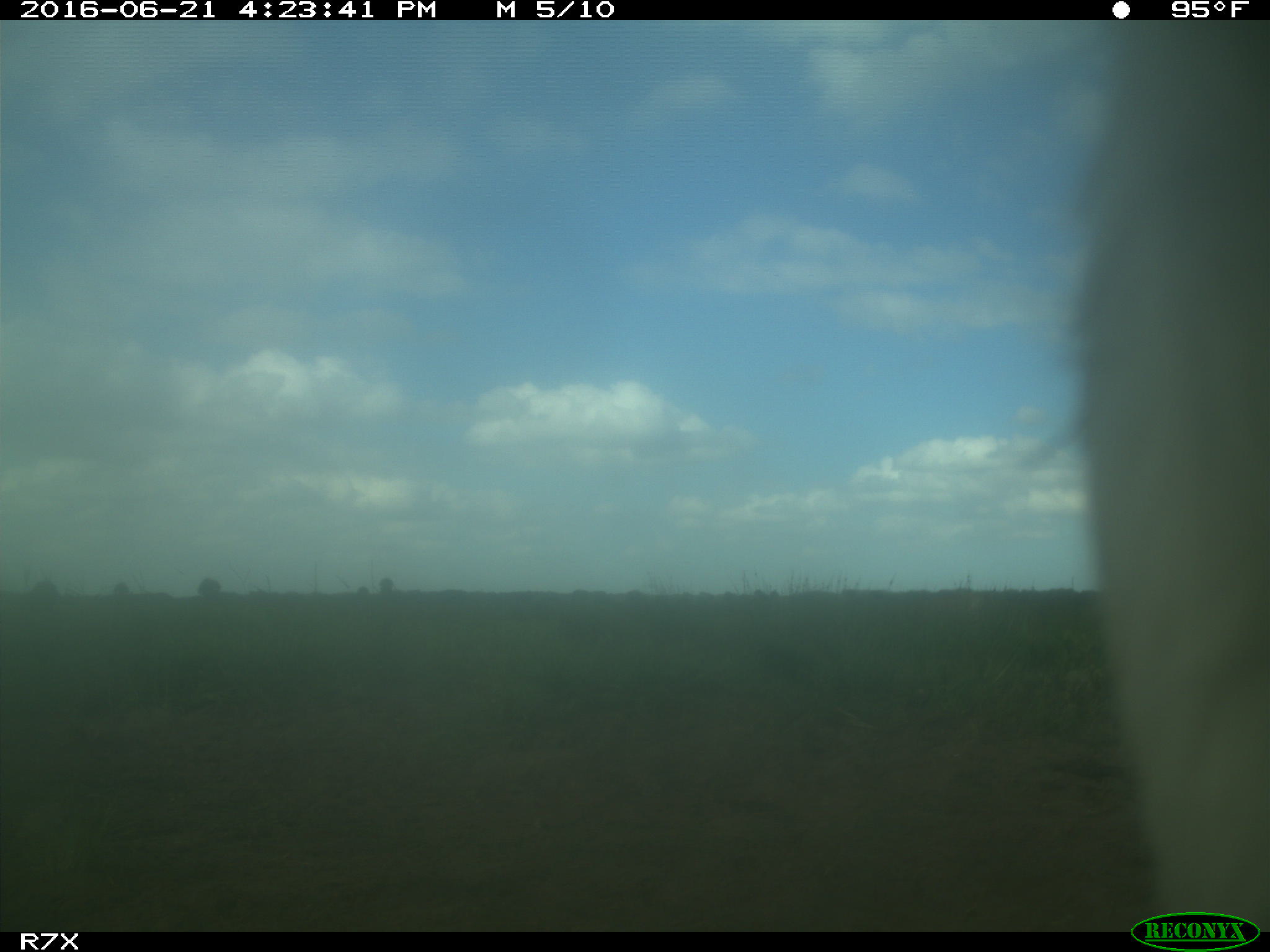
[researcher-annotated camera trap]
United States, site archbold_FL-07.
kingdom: Animalia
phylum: Chordata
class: Mammalia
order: Artiodactyla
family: Bovidae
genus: Bos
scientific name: Bos taurus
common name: domestic cow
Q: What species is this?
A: Bos taurus (domestic cow).